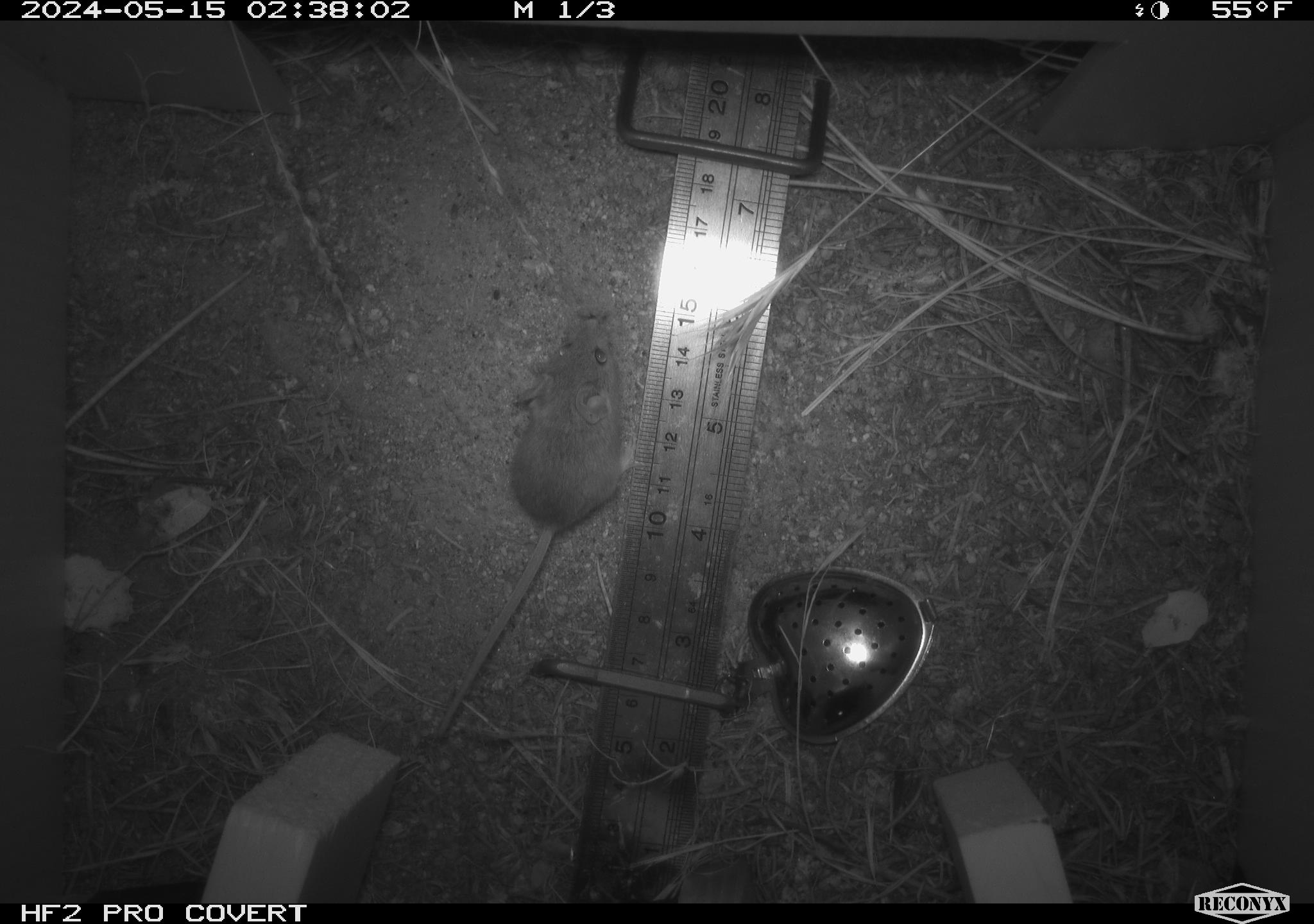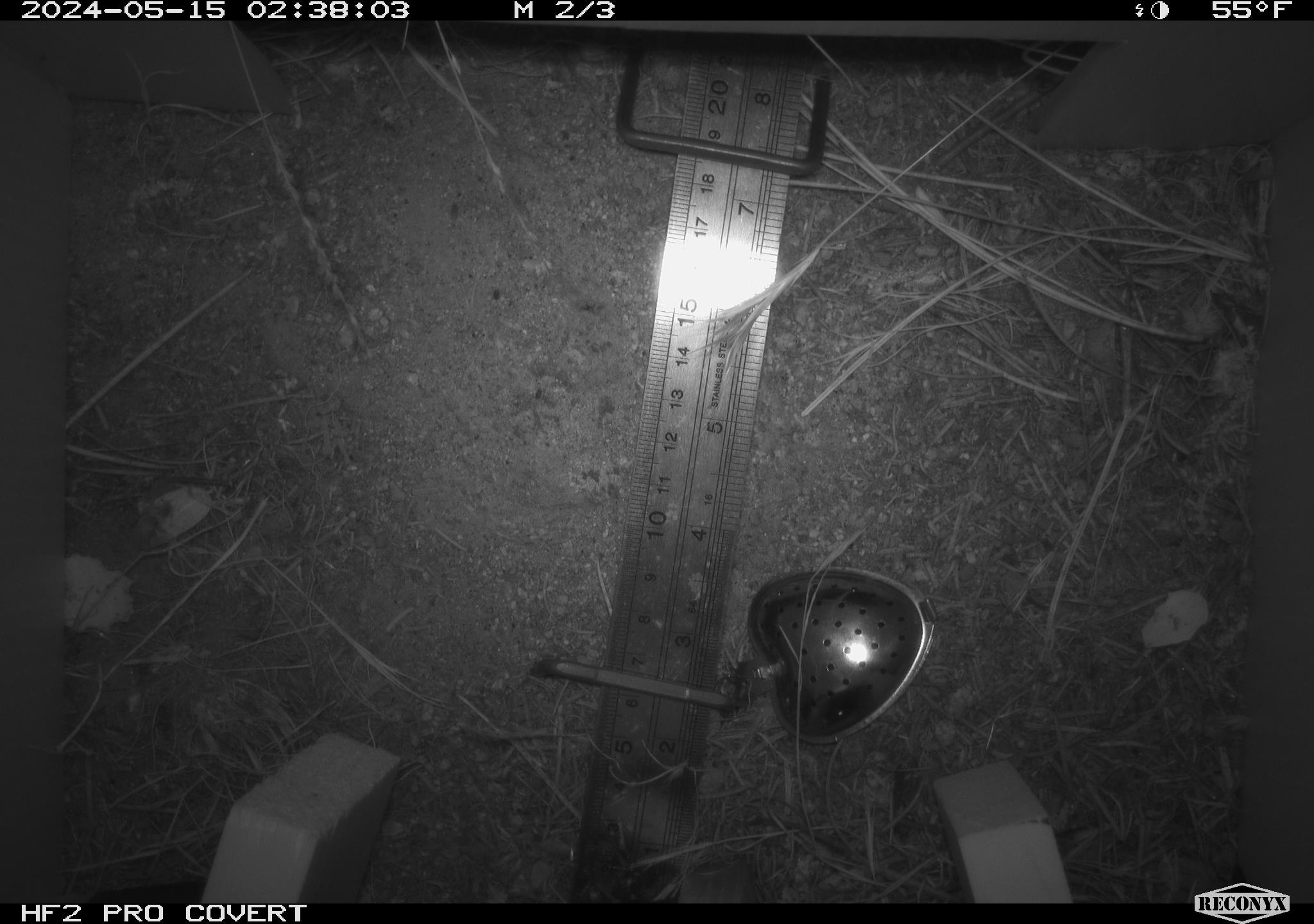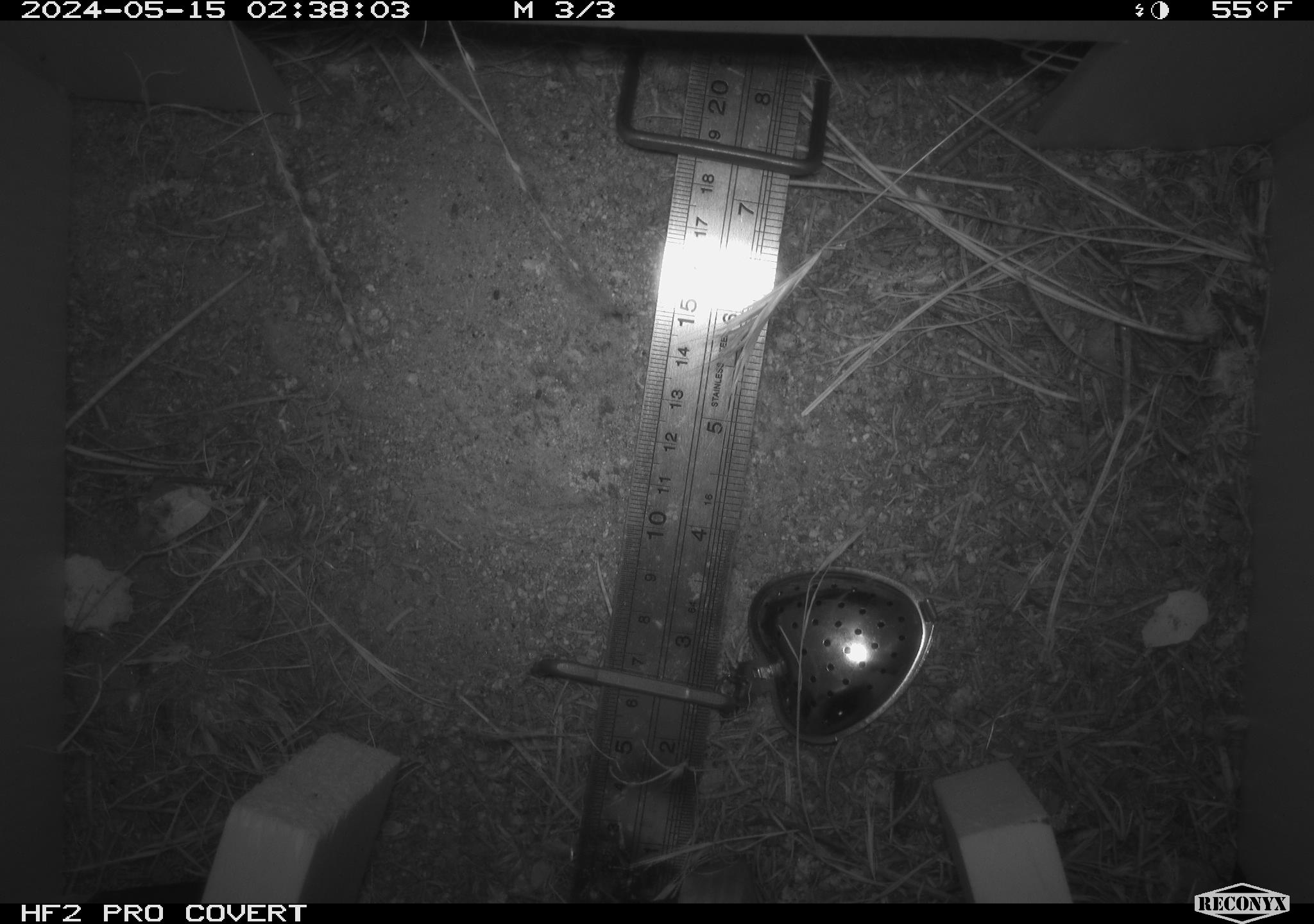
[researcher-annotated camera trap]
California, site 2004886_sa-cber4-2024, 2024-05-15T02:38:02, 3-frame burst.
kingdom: Animalia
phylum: Chordata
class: Mammalia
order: Rodentia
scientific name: Rodentia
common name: mouse species